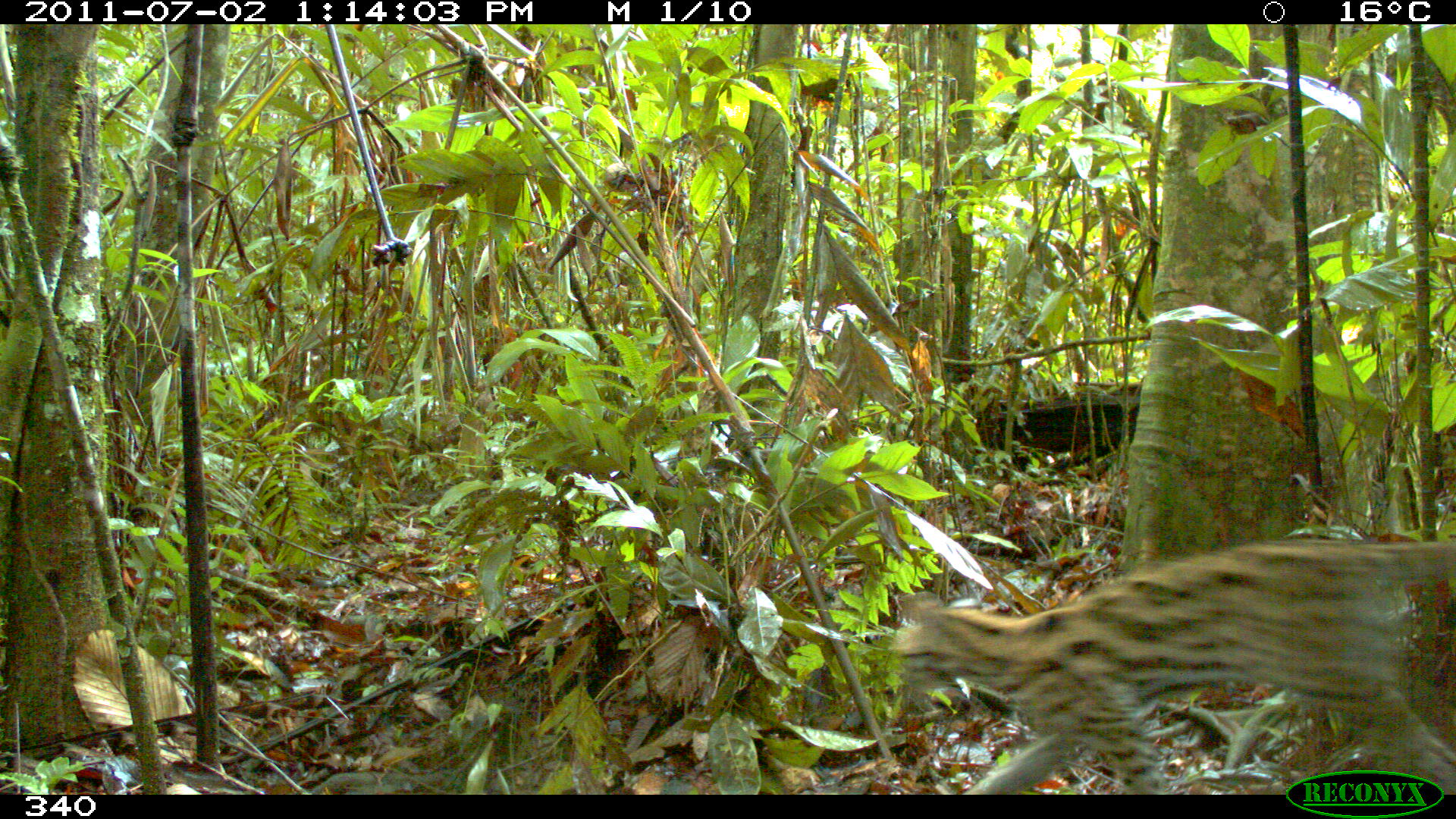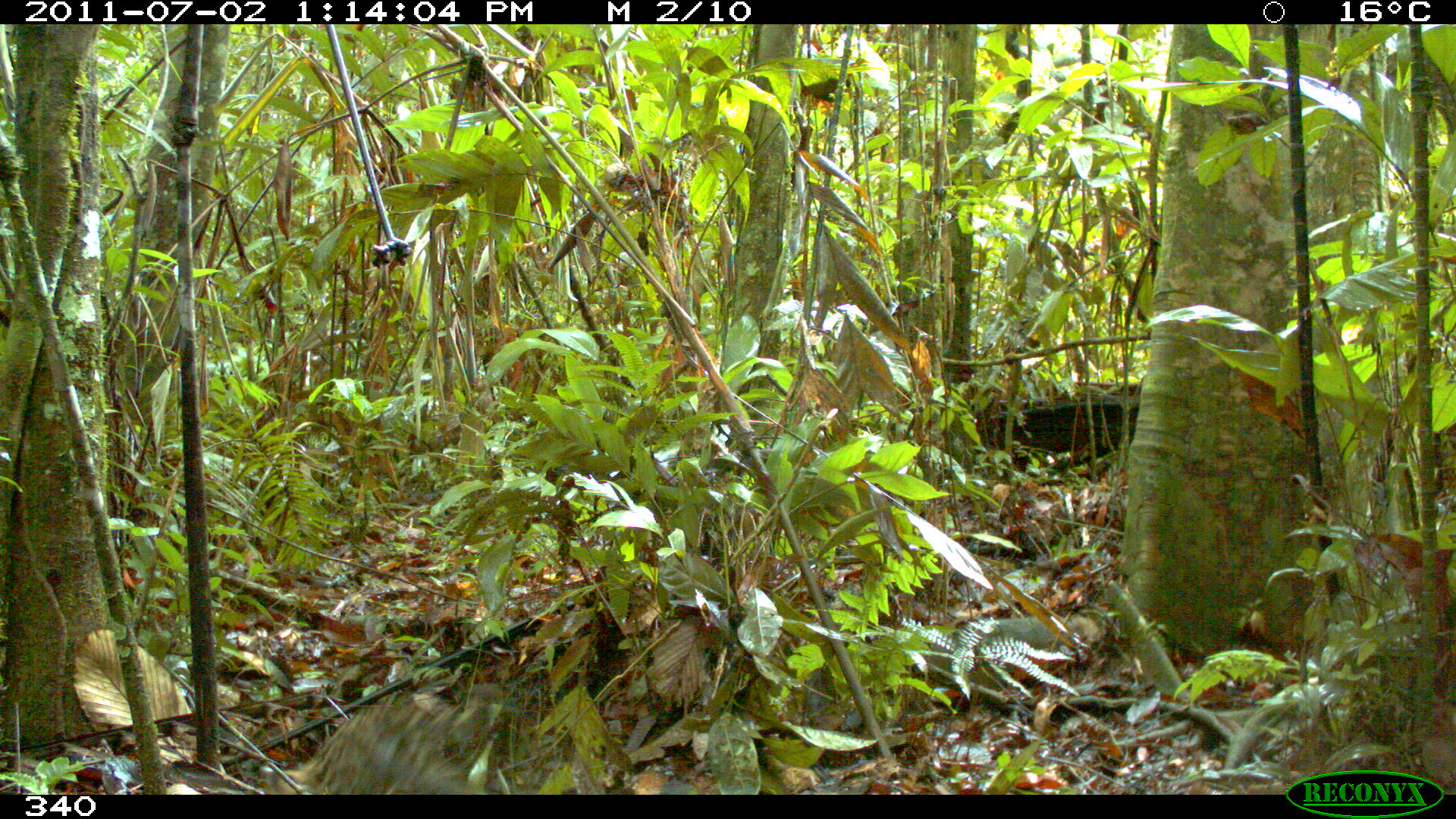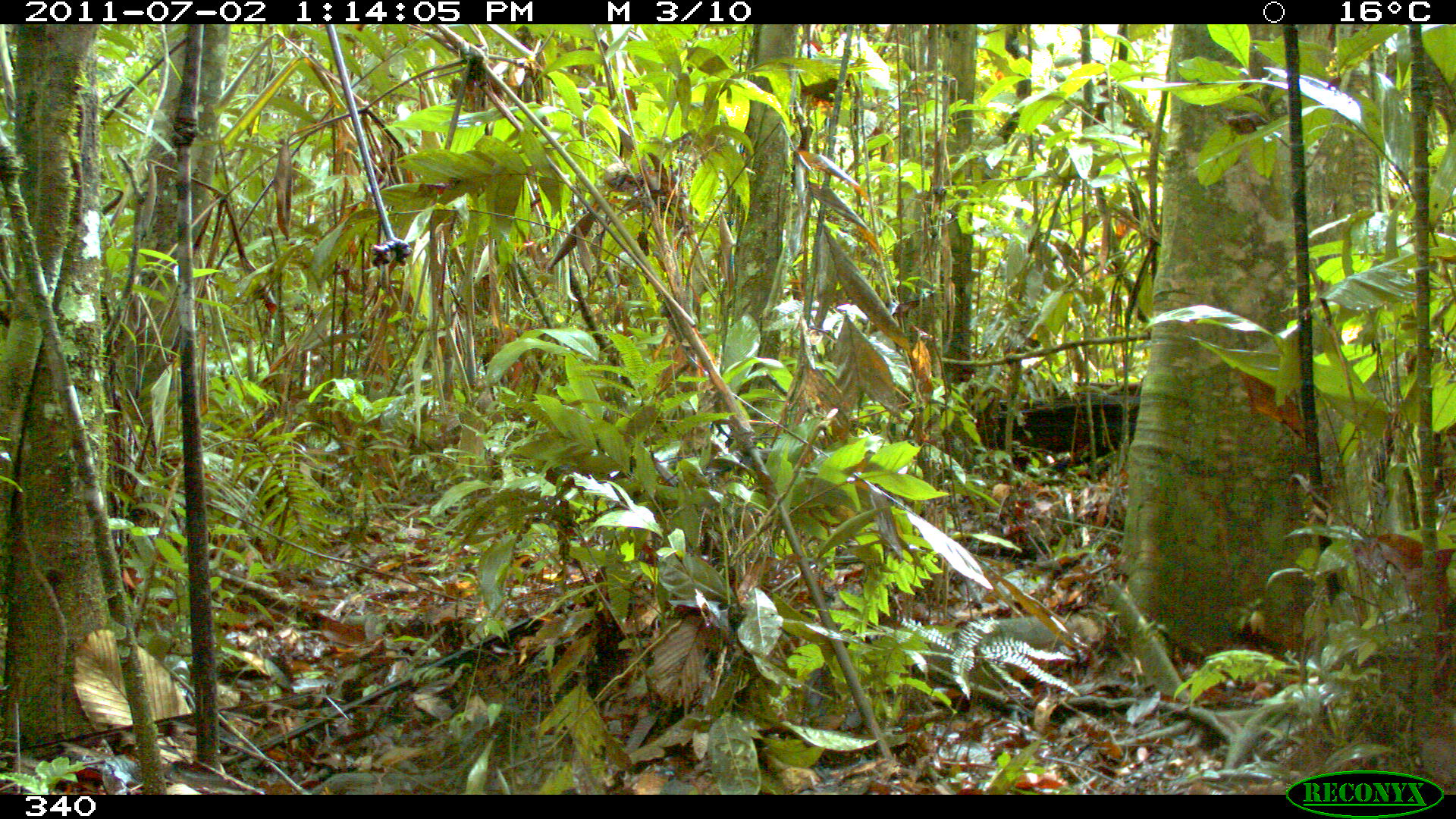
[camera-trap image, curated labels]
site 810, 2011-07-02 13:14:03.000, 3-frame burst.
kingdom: Animalia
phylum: Chordata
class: Mammalia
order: Carnivora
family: Felidae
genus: Leopardus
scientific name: Leopardus pardalis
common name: ocelot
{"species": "Leopardus pardalis (ocelot)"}